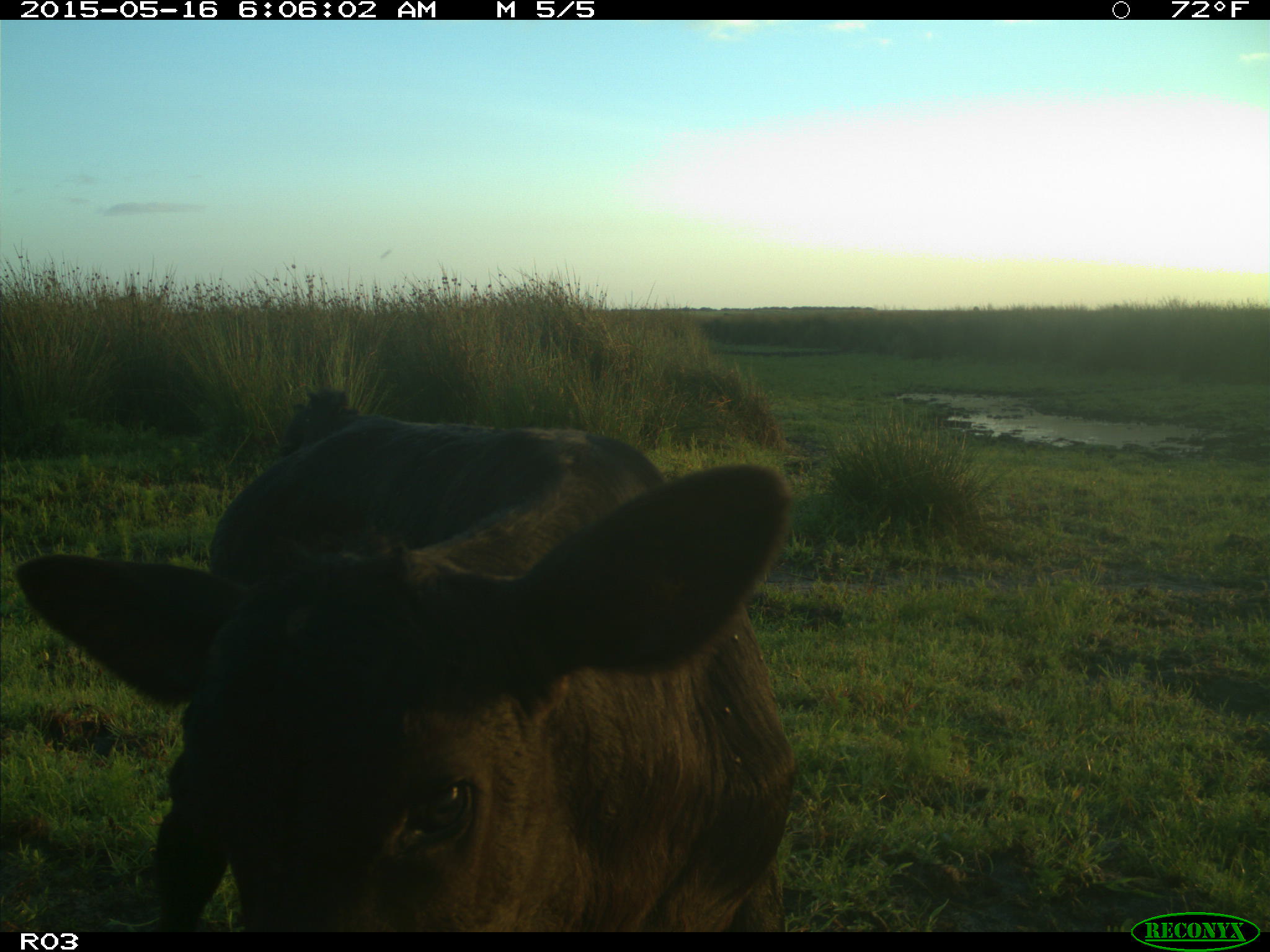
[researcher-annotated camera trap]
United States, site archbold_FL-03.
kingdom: Animalia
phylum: Chordata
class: Mammalia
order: Artiodactyla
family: Bovidae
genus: Bos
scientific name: Bos taurus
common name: domestic cow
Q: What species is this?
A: Bos taurus (domestic cow).